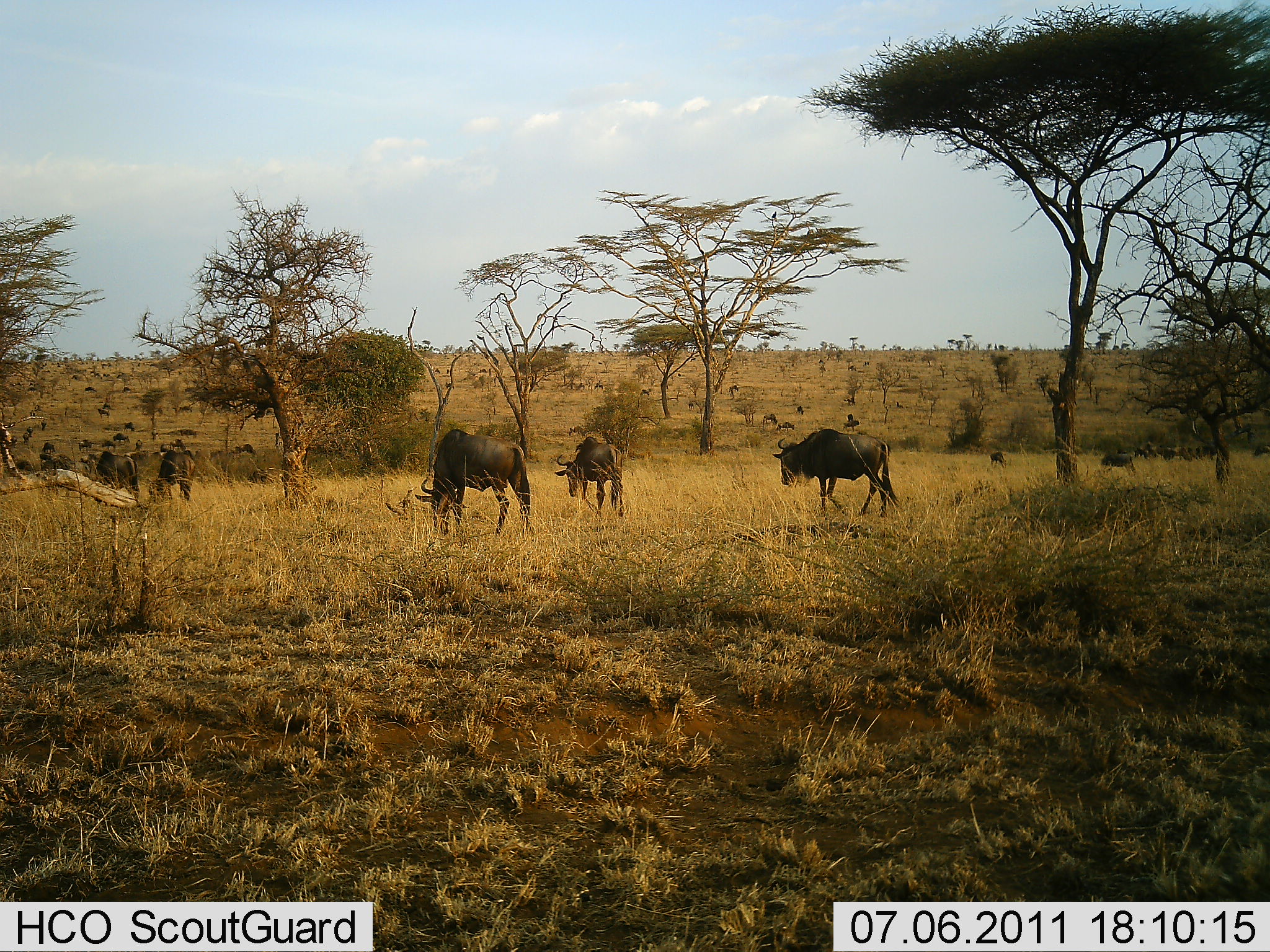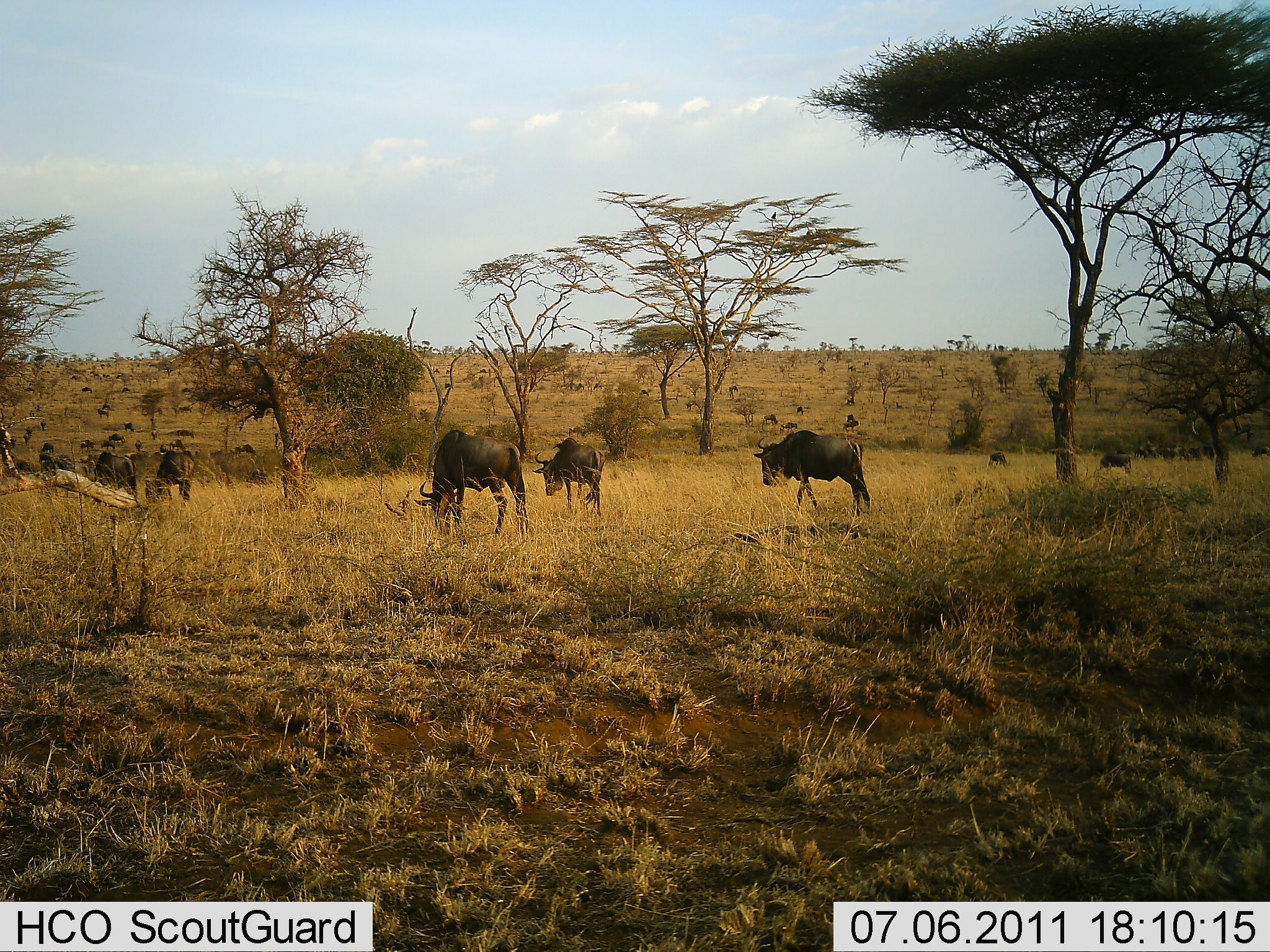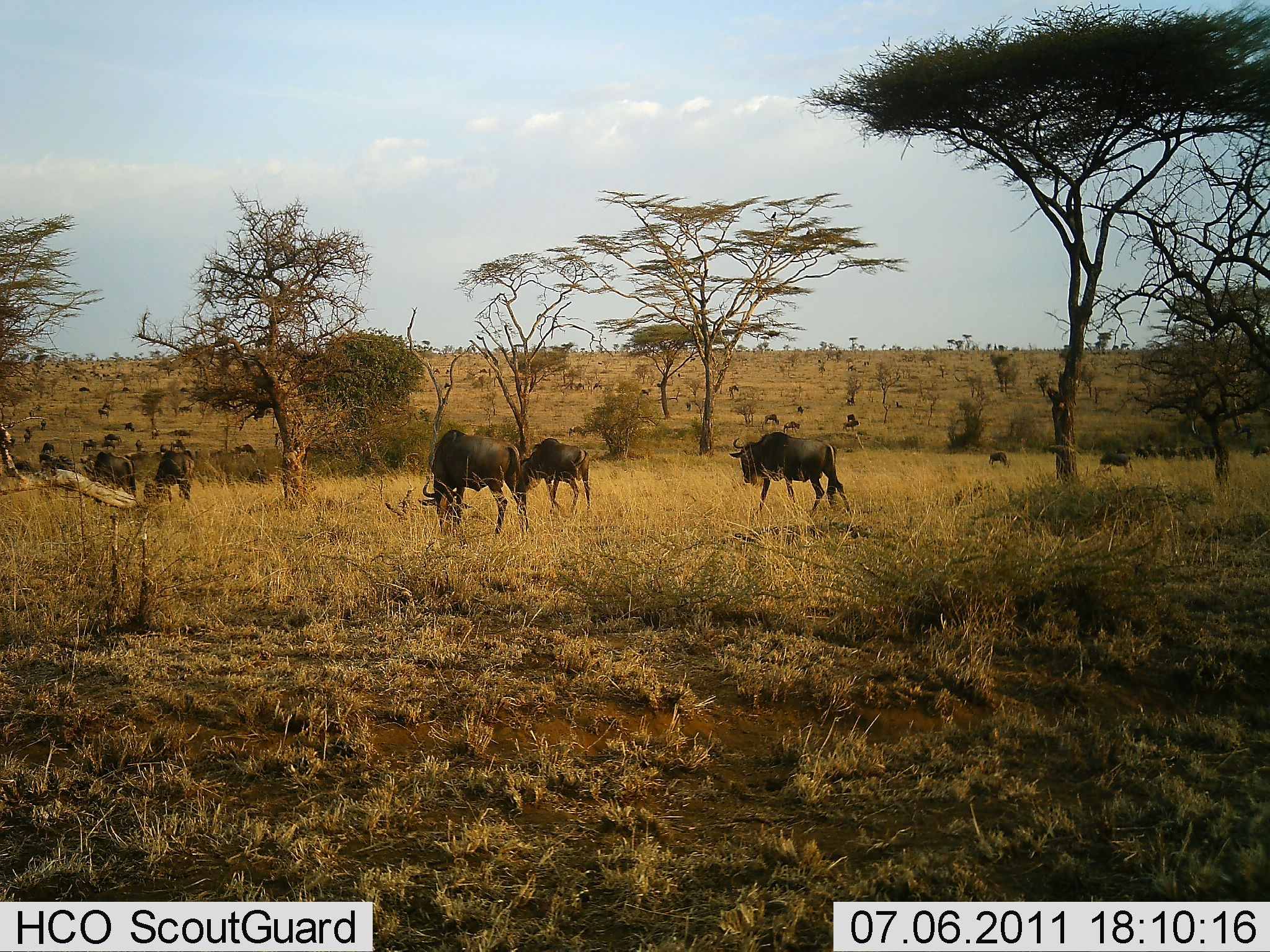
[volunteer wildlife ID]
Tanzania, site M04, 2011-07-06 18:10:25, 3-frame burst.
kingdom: Animalia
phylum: Chordata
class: Mammalia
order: Artiodactyla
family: Bovidae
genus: Connochaetes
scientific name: Connochaetes taurinus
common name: blue wildebeest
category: wildebeest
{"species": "wildebeest (blue wildebeest) (Connochaetes taurinus)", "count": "11-50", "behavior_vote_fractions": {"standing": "30%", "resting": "10%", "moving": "80%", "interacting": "0%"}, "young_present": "0%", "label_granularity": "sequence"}